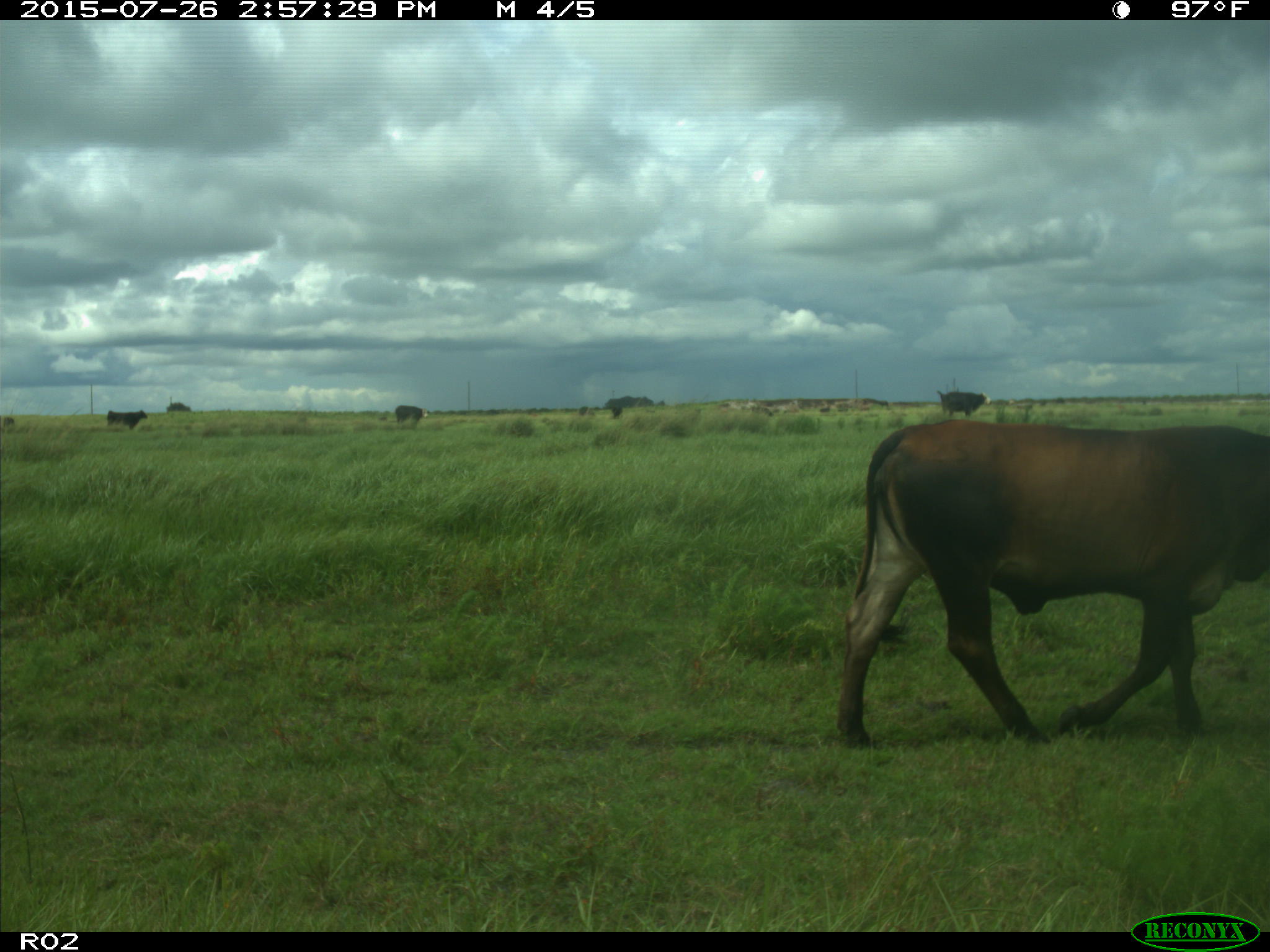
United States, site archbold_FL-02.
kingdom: Animalia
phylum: Chordata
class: Mammalia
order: Artiodactyla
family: Bovidae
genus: Bos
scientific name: Bos taurus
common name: domestic cow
Bos taurus (domestic cow).